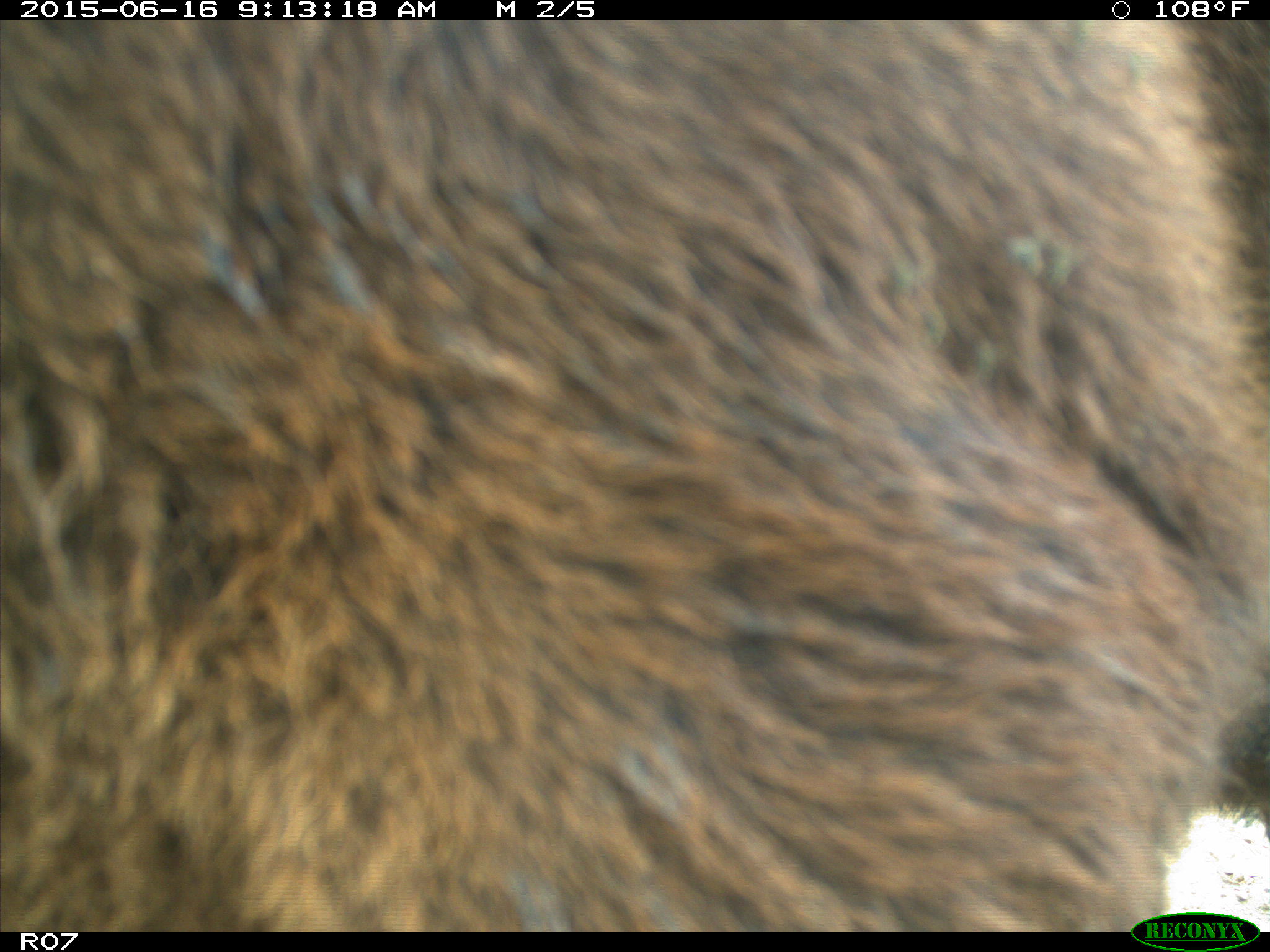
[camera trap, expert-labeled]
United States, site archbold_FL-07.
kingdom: Animalia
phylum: Chordata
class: Mammalia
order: Artiodactyla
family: Bovidae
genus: Bos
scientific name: Bos taurus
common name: domestic cow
Bos taurus (domestic cow).